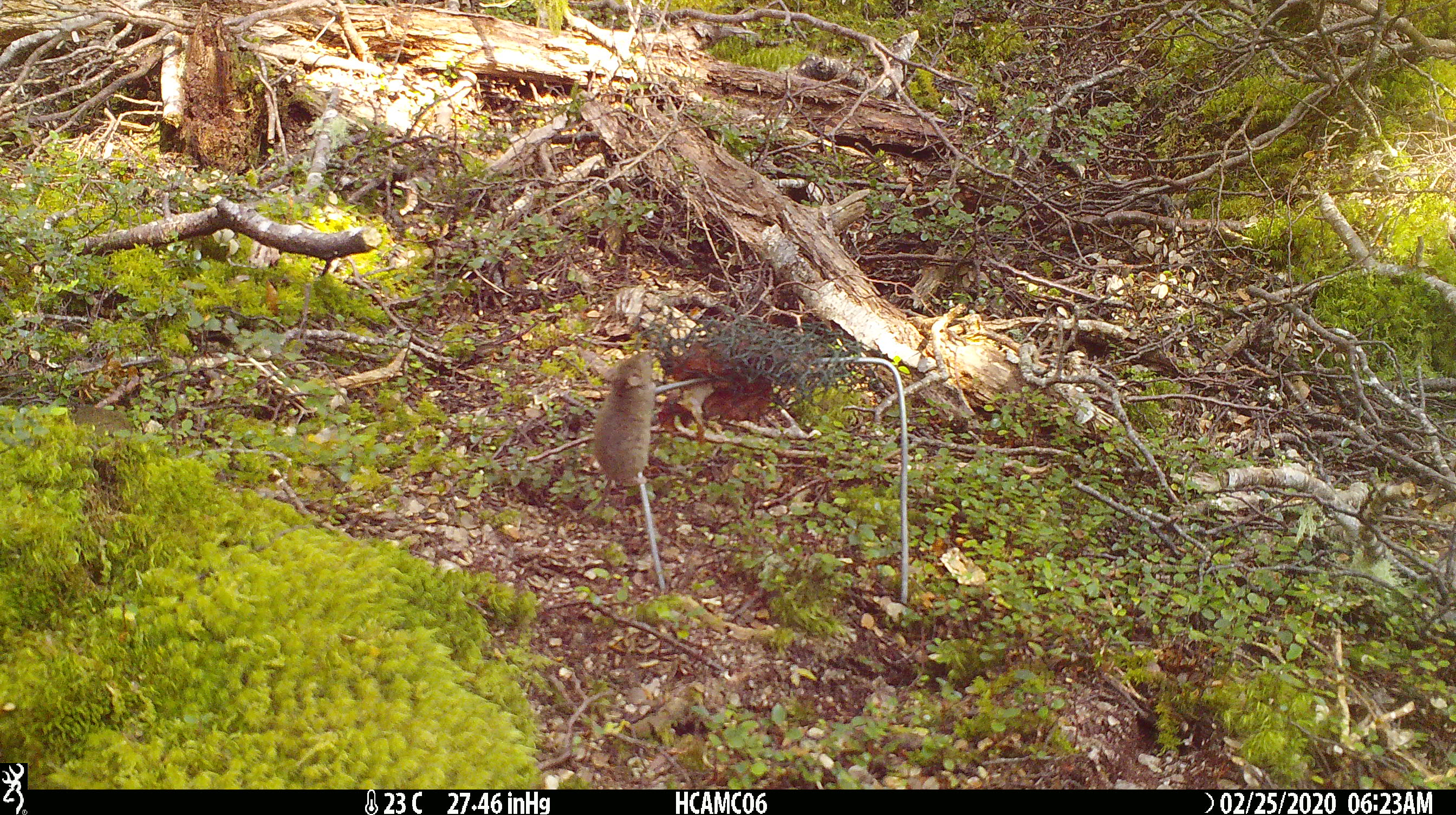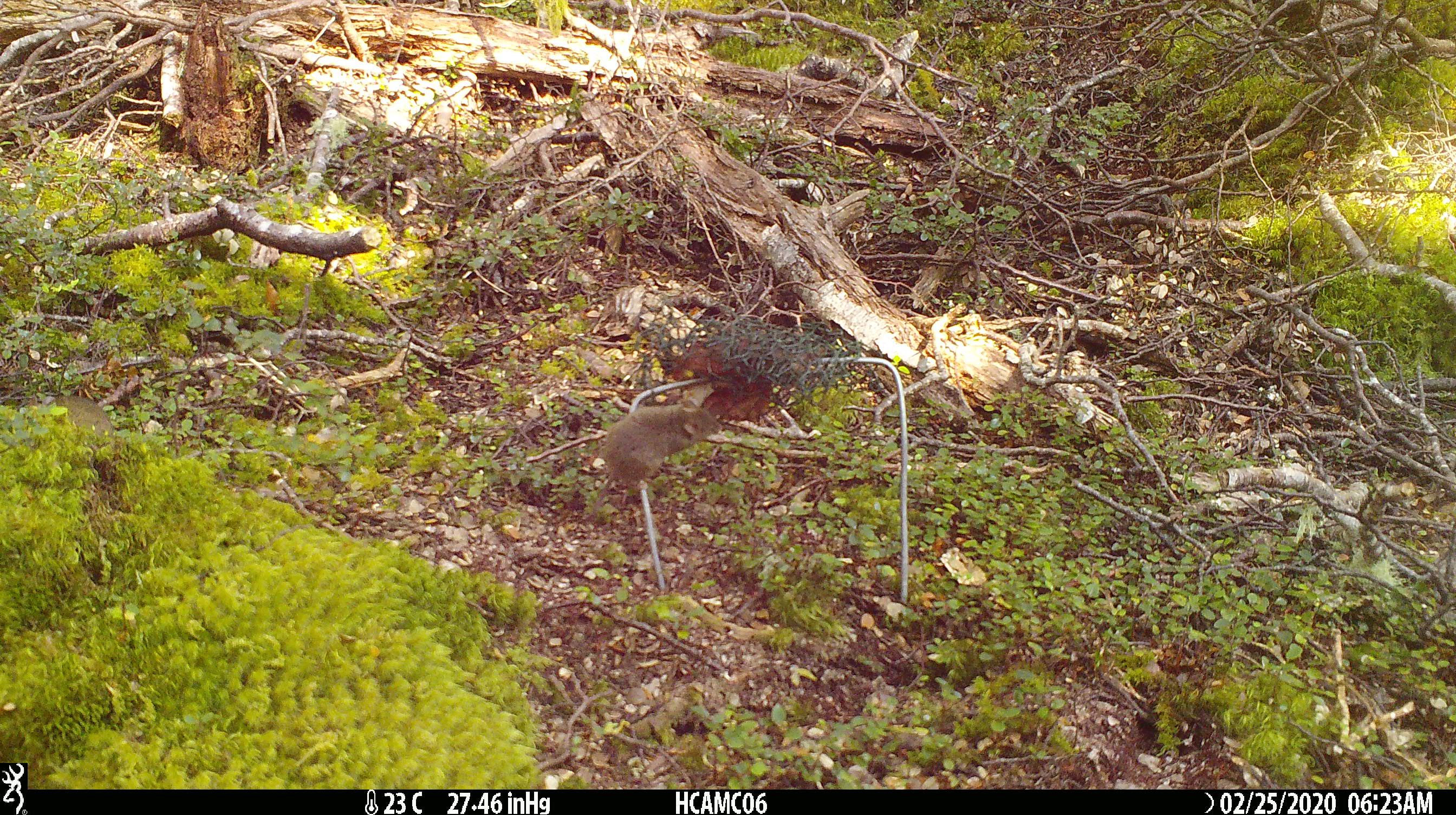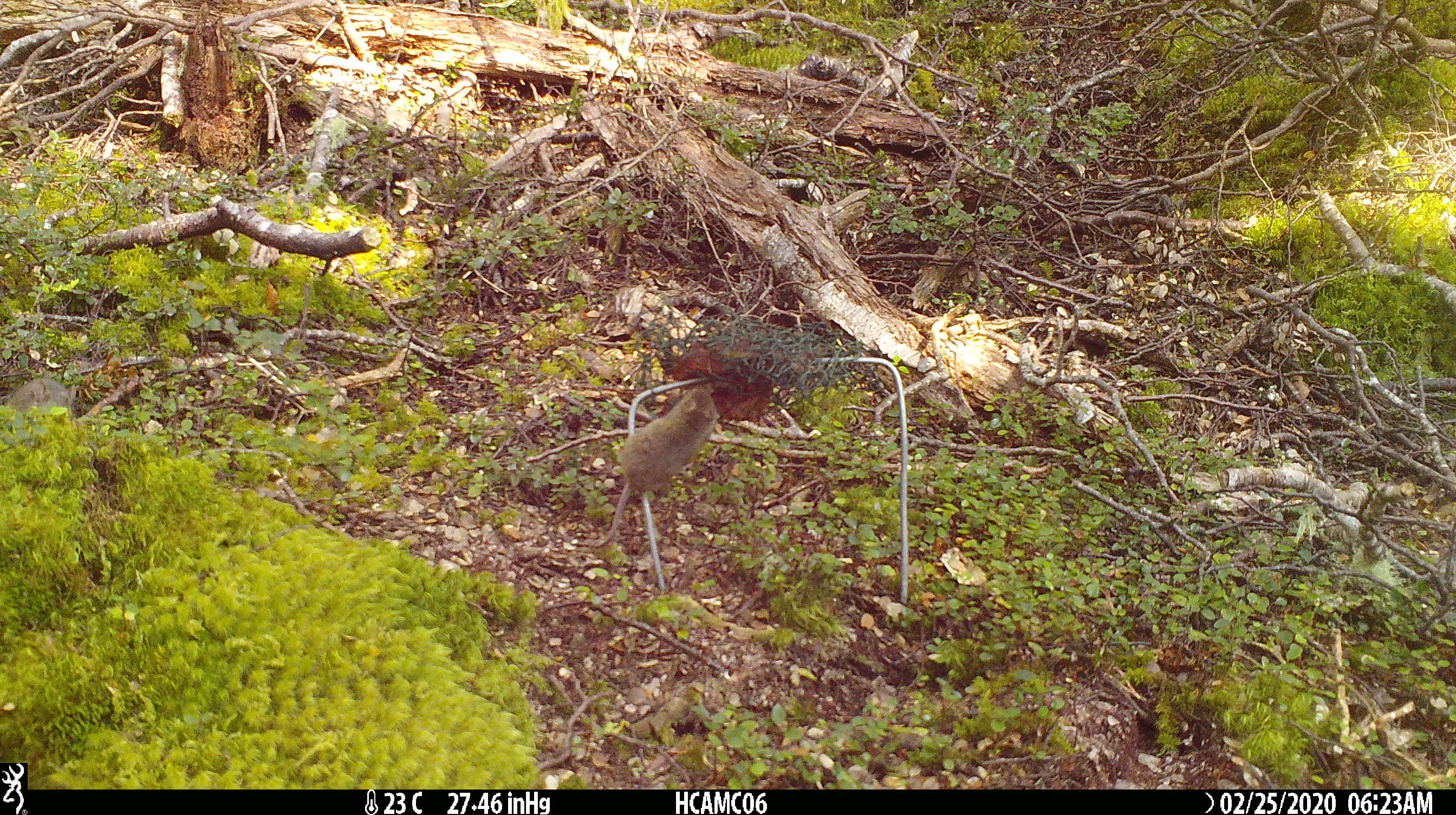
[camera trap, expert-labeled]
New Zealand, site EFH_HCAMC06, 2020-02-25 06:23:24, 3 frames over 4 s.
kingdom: Animalia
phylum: Chordata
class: Mammalia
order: Rodentia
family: Muridae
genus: Mus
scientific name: Mus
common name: mouse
Mouse (Mus).